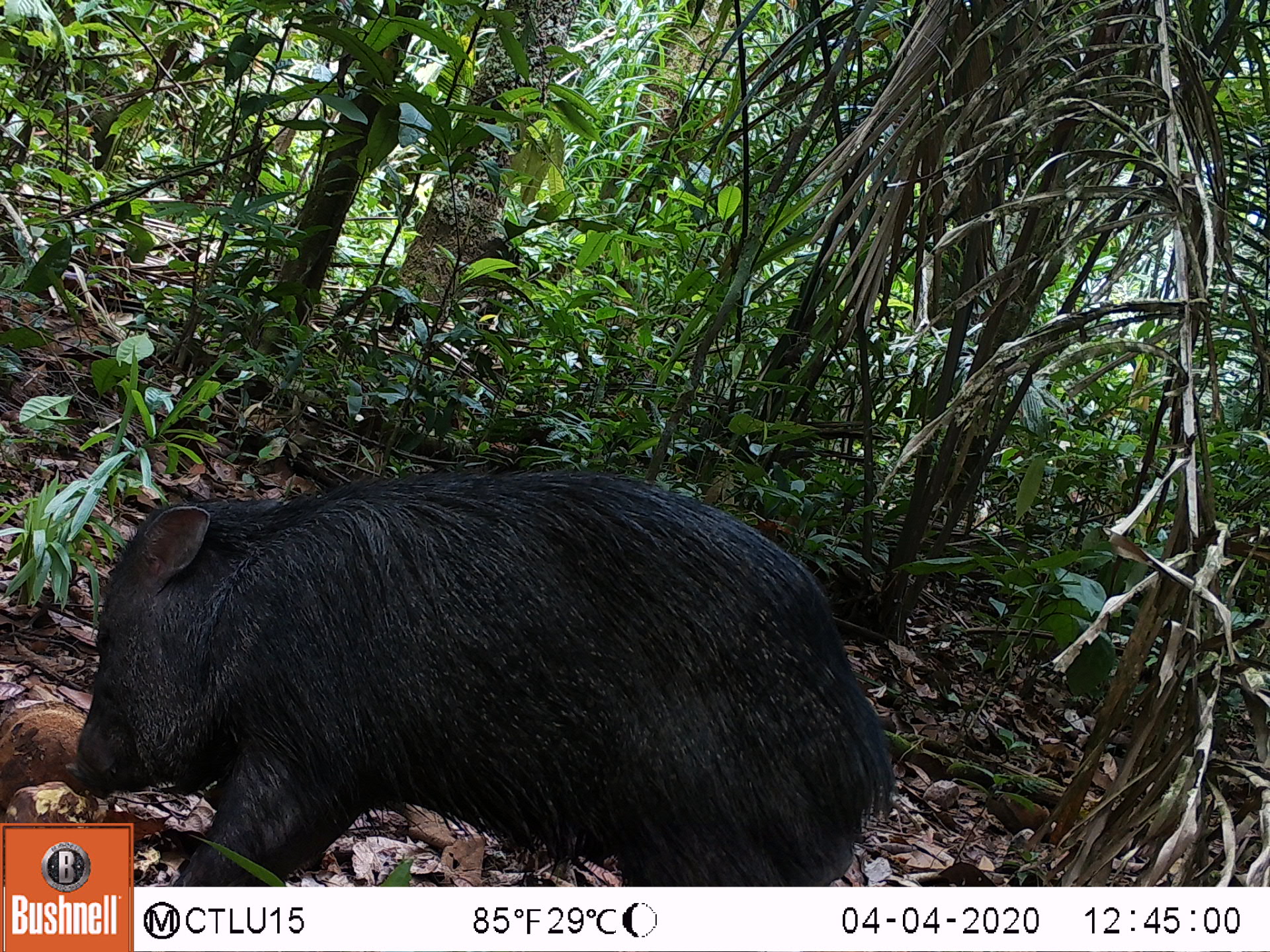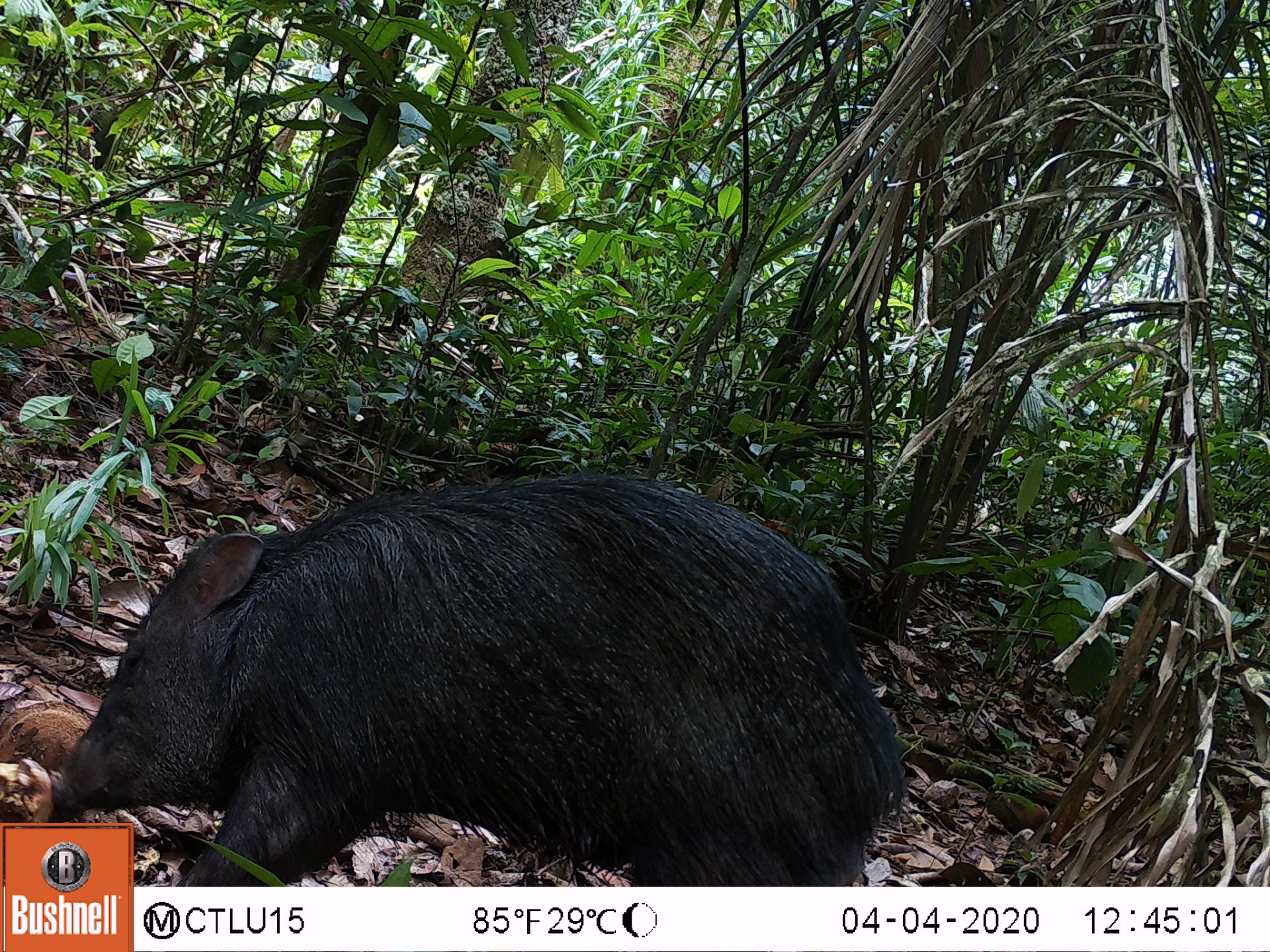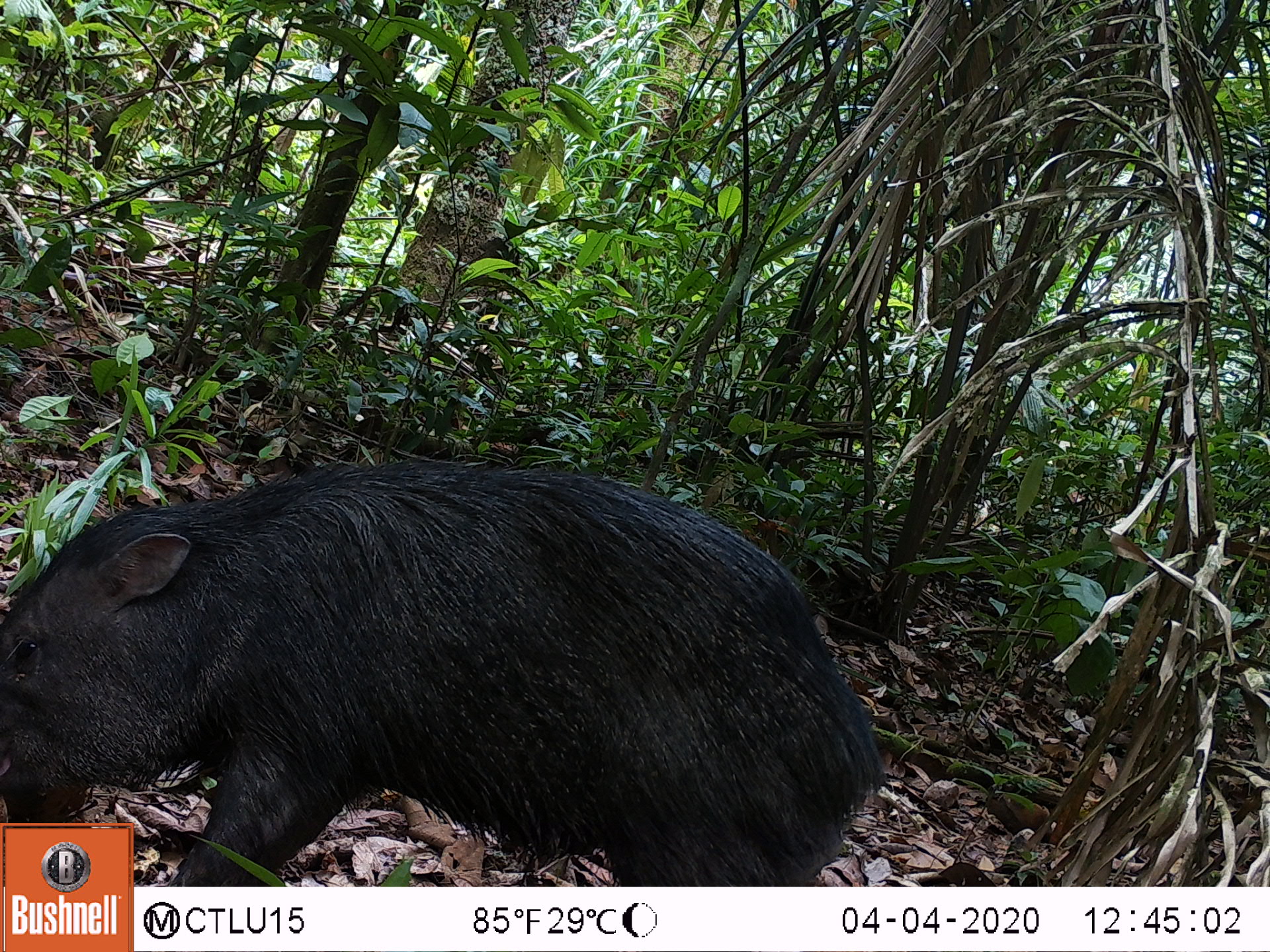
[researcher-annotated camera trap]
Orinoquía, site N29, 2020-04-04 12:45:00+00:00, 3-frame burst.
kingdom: Animalia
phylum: Chordata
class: Mammalia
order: Artiodactyla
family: Tayassuidae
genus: Pecari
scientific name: Pecari tajacu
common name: collared peccary